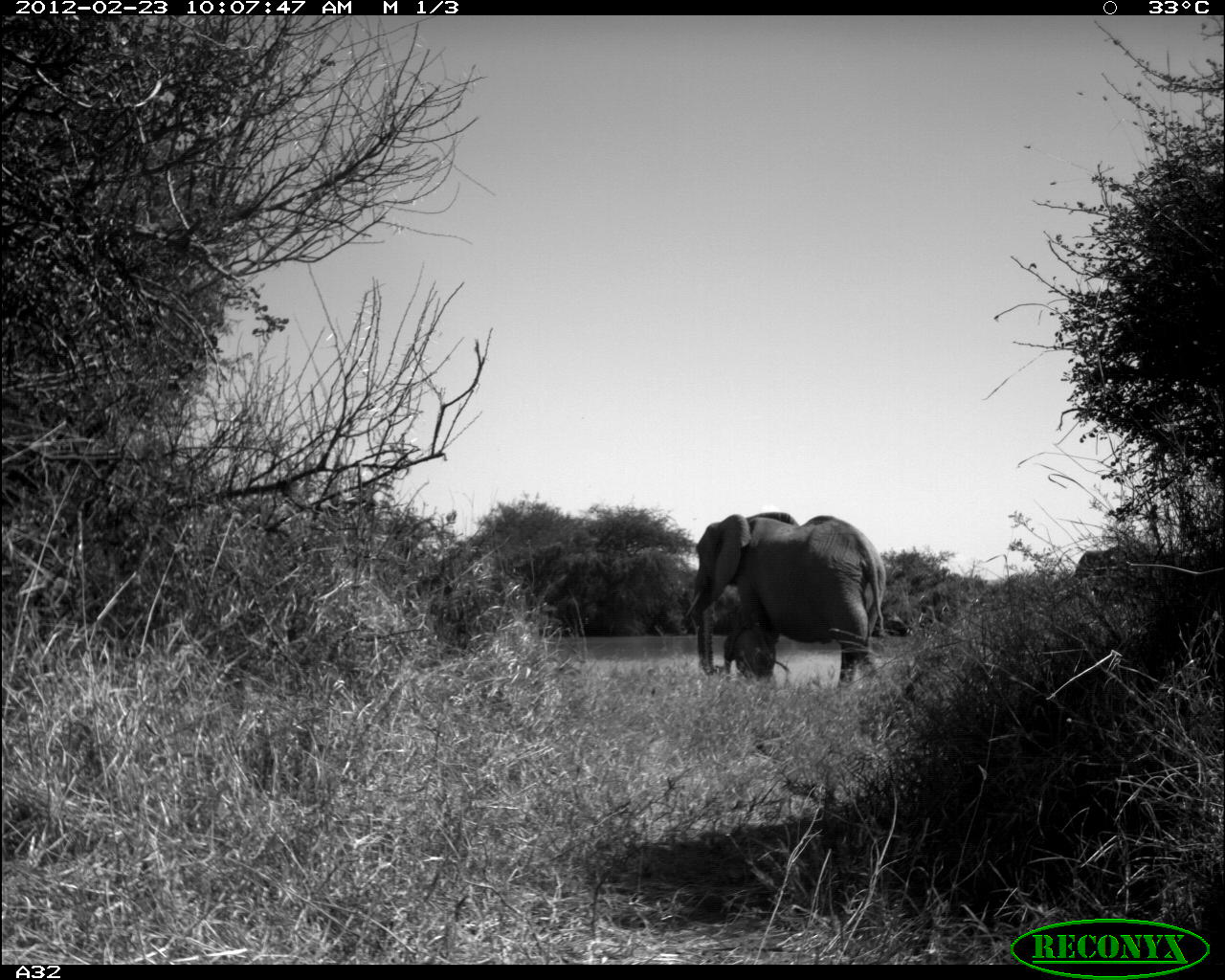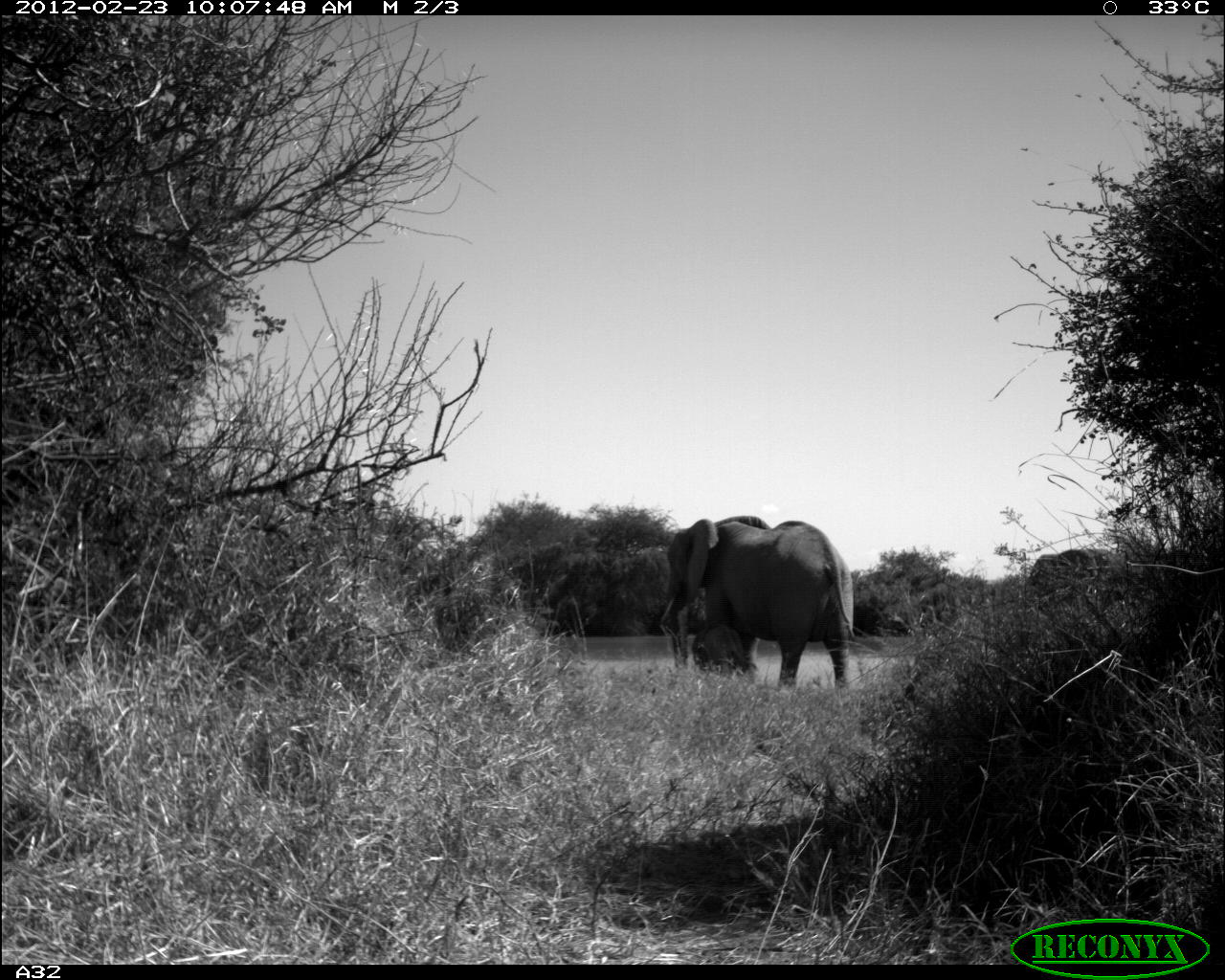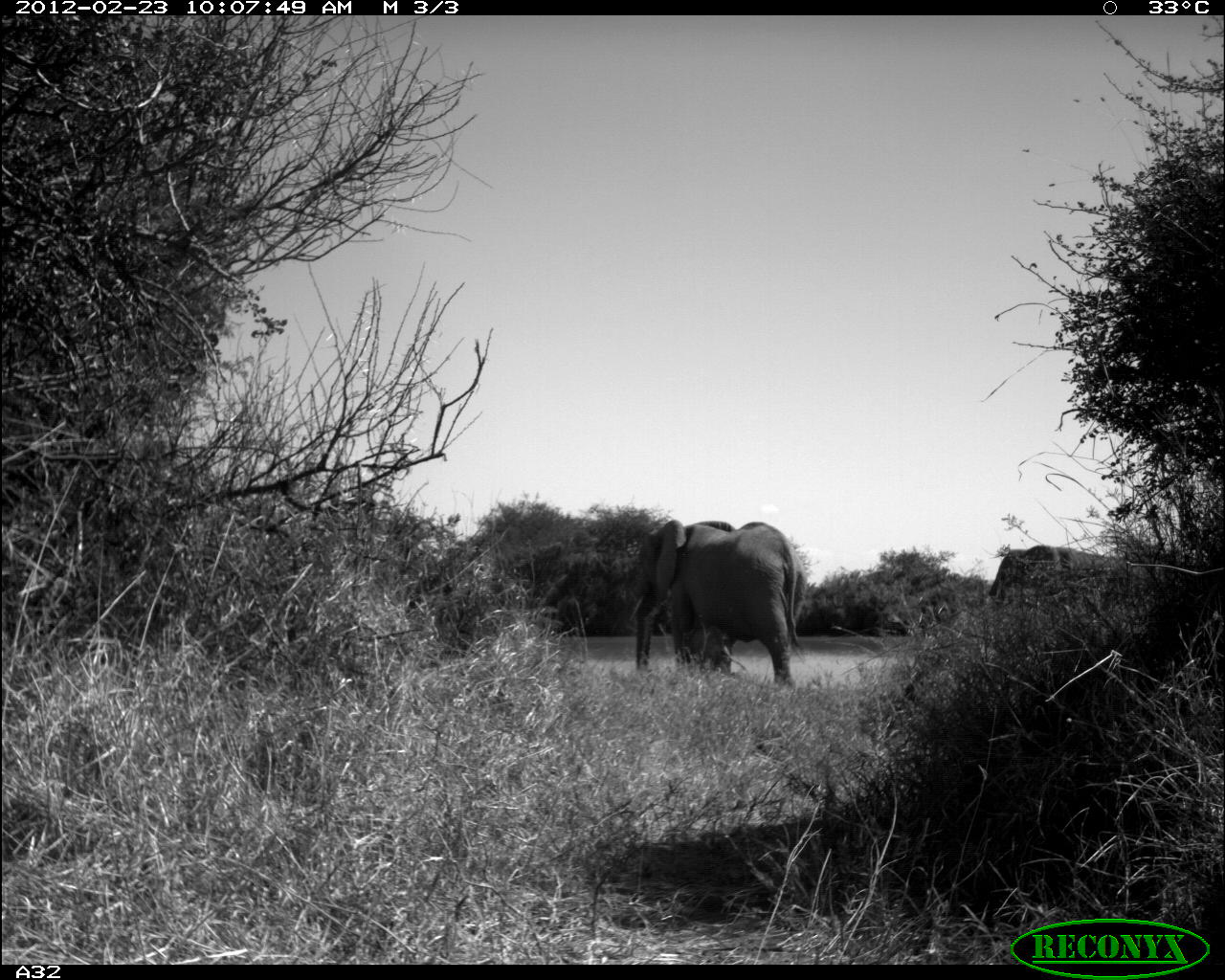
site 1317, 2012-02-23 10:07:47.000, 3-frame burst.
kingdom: Animalia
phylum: Chordata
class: Mammalia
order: Proboscidea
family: Elephantidae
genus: Loxodonta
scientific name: Loxodonta africana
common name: african bush elephant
Loxodonta africana (african bush elephant), count 2.